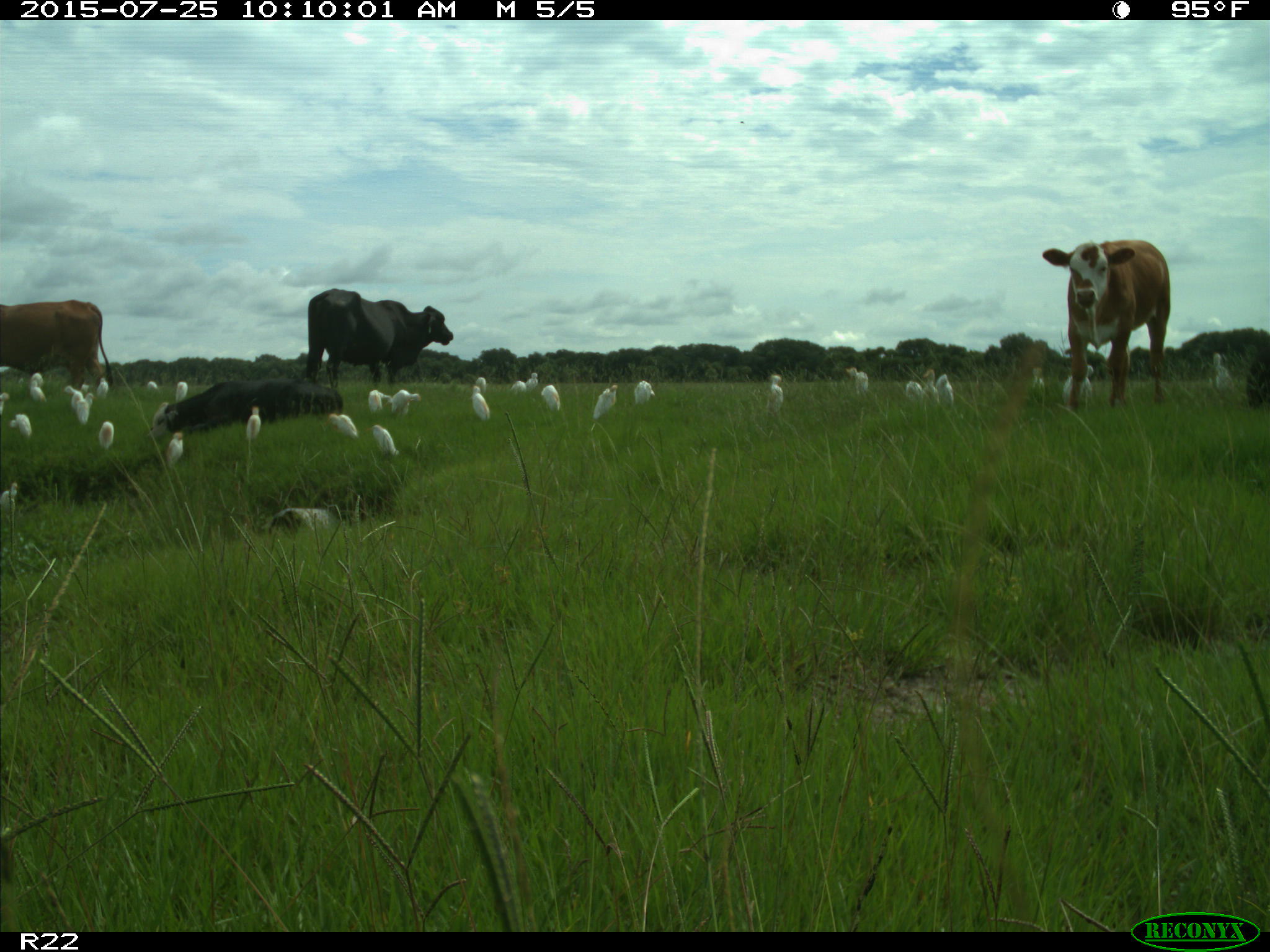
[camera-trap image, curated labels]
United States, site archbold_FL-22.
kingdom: Animalia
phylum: Chordata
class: Mammalia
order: Artiodactyla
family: Bovidae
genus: Bos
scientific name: Bos taurus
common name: domestic cow